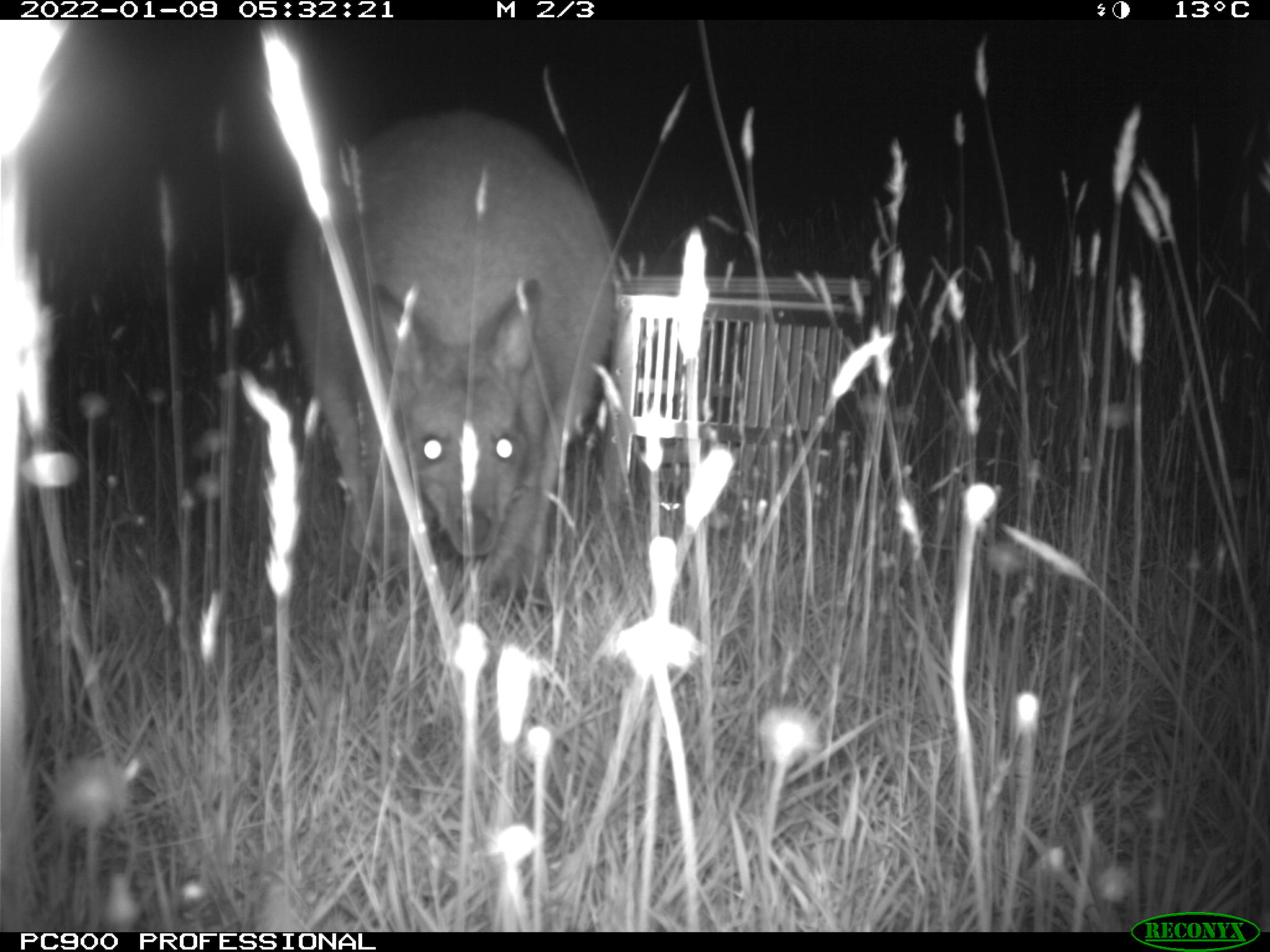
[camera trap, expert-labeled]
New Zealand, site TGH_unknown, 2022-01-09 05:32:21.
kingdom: Animalia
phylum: Chordata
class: Mammalia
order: Diprotodontia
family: Macropodidae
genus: Notamacropus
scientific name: Notamacropus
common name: wallaby